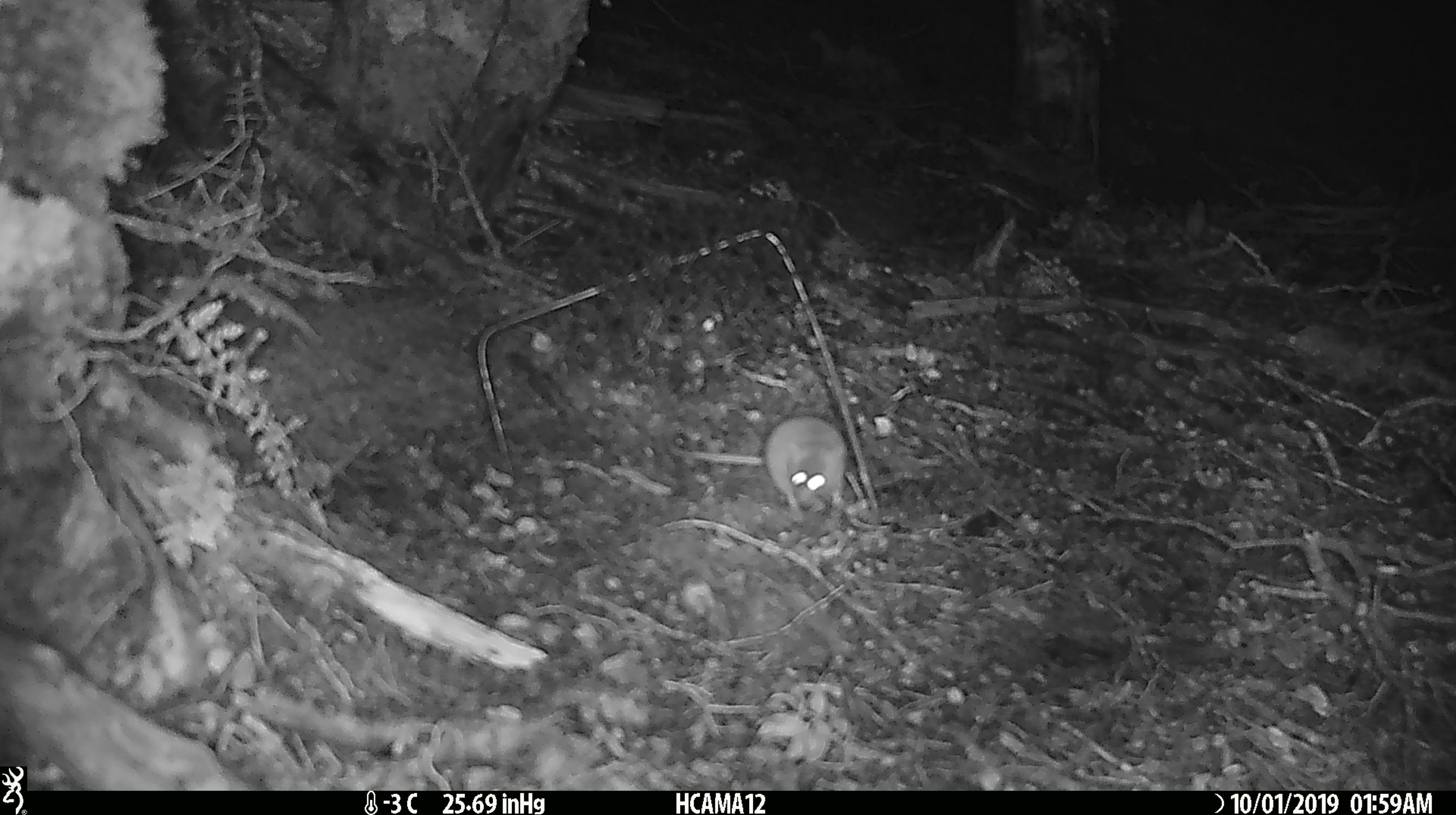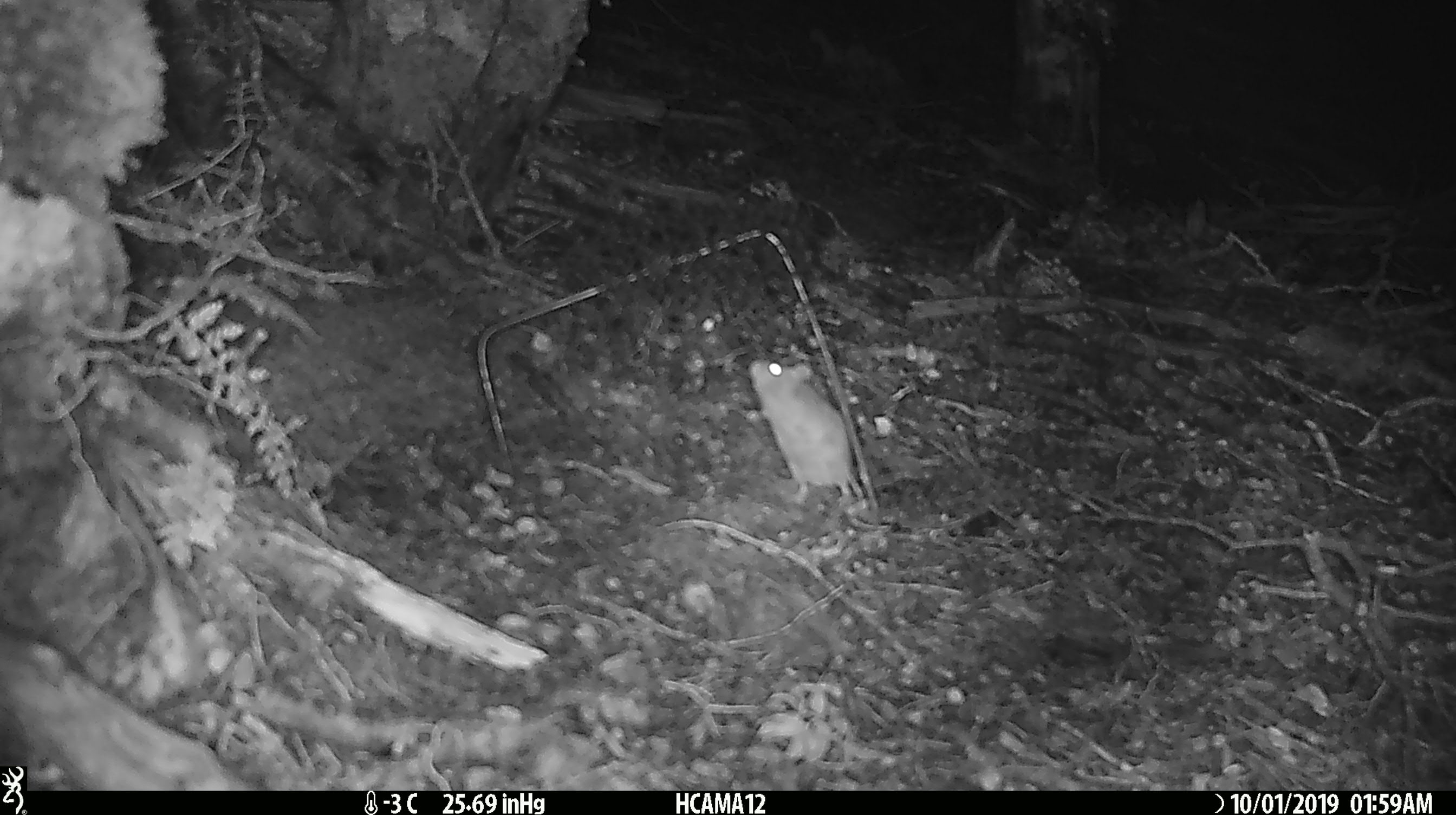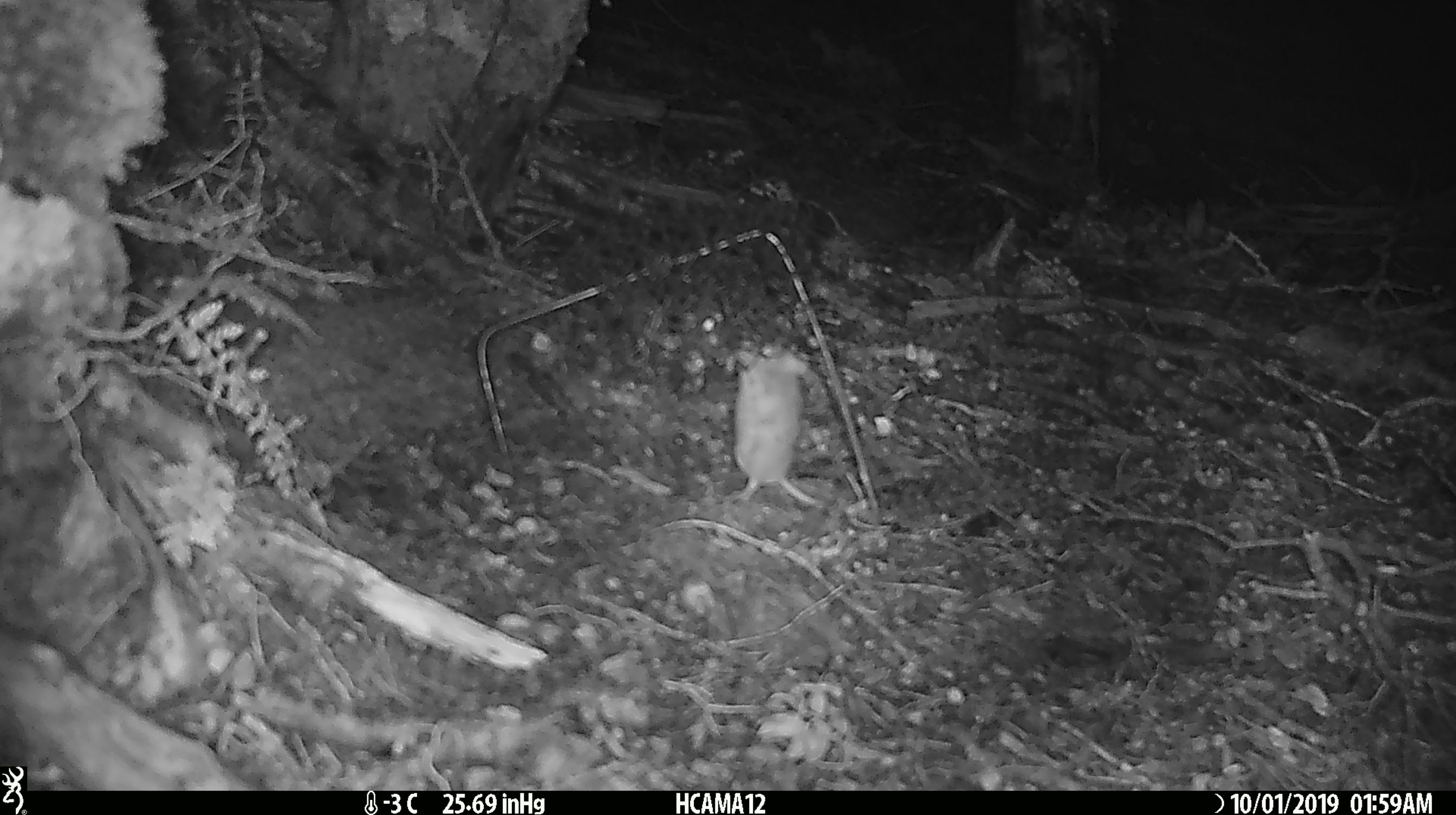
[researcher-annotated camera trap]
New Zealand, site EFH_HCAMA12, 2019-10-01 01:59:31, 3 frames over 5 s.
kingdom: Animalia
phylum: Chordata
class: Mammalia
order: Rodentia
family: Muridae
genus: Mus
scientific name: Mus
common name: mouse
Mouse (Mus).